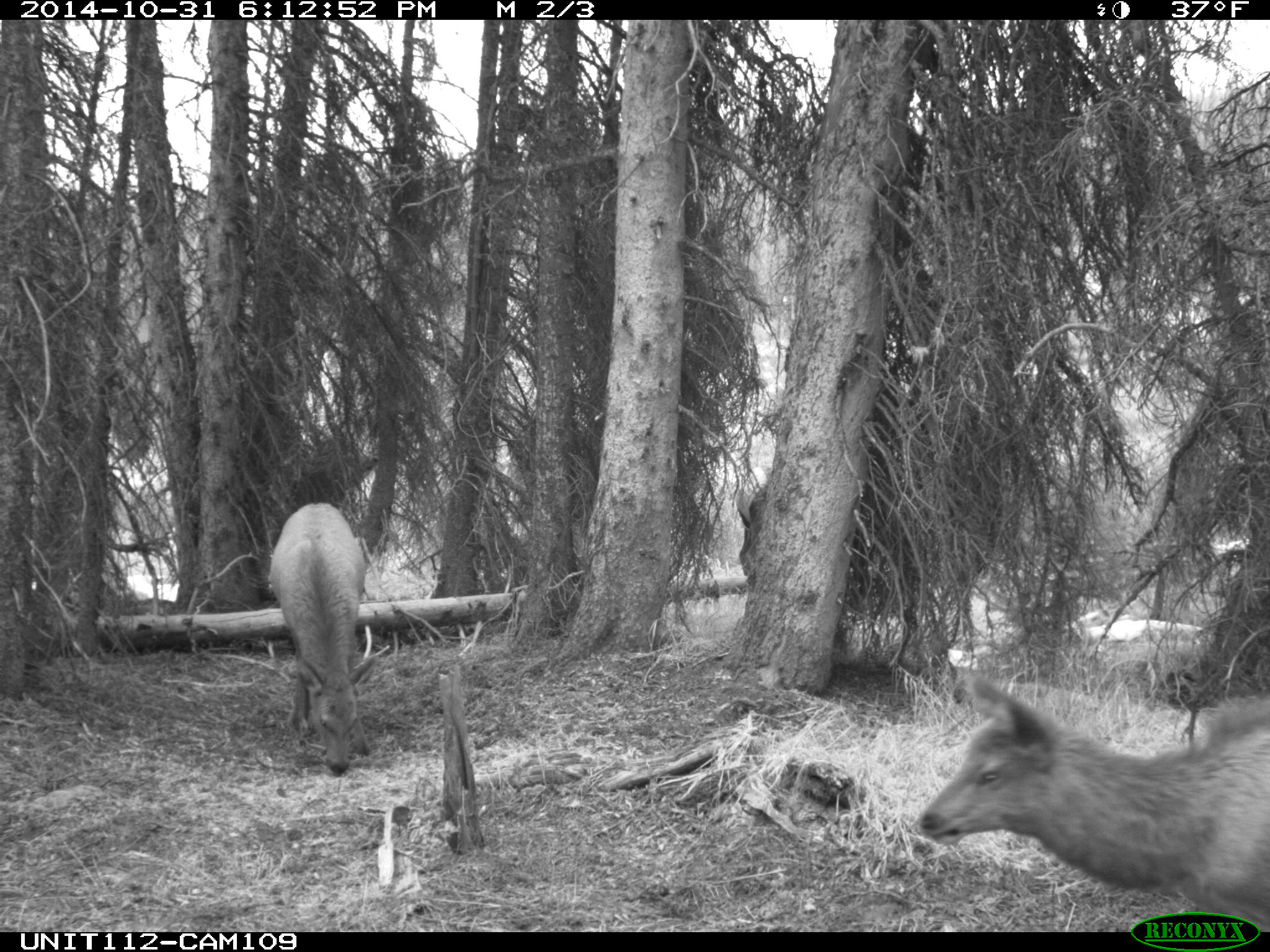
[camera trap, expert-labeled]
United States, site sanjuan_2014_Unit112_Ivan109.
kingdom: Animalia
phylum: Chordata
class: Mammalia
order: Artiodactyla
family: Cervidae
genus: Cervus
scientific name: Cervus elaphus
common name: red deer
Cervus elaphus (red deer).